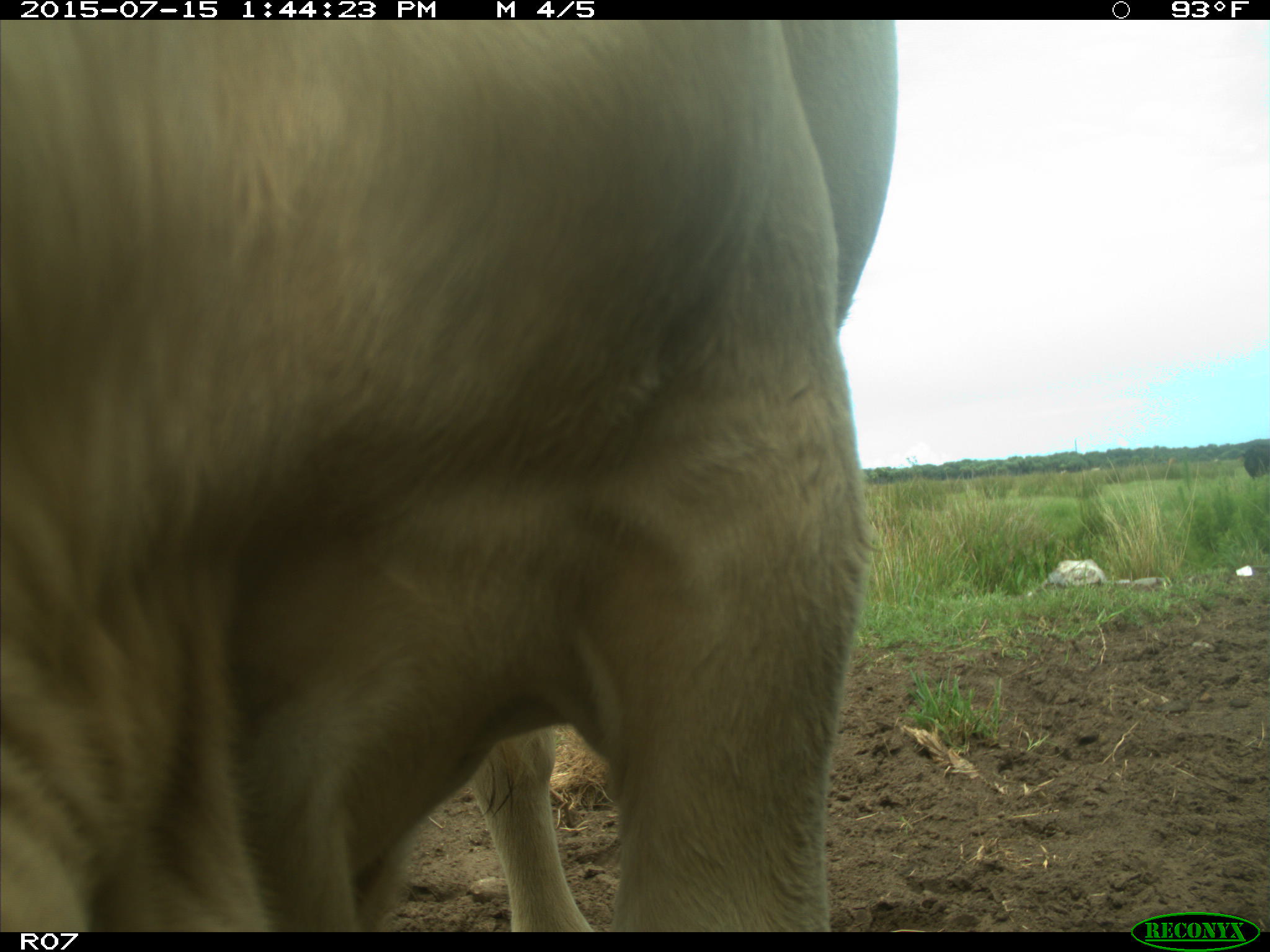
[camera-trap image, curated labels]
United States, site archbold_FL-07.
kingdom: Animalia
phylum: Chordata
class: Mammalia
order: Artiodactyla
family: Bovidae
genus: Bos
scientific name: Bos taurus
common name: domestic cow